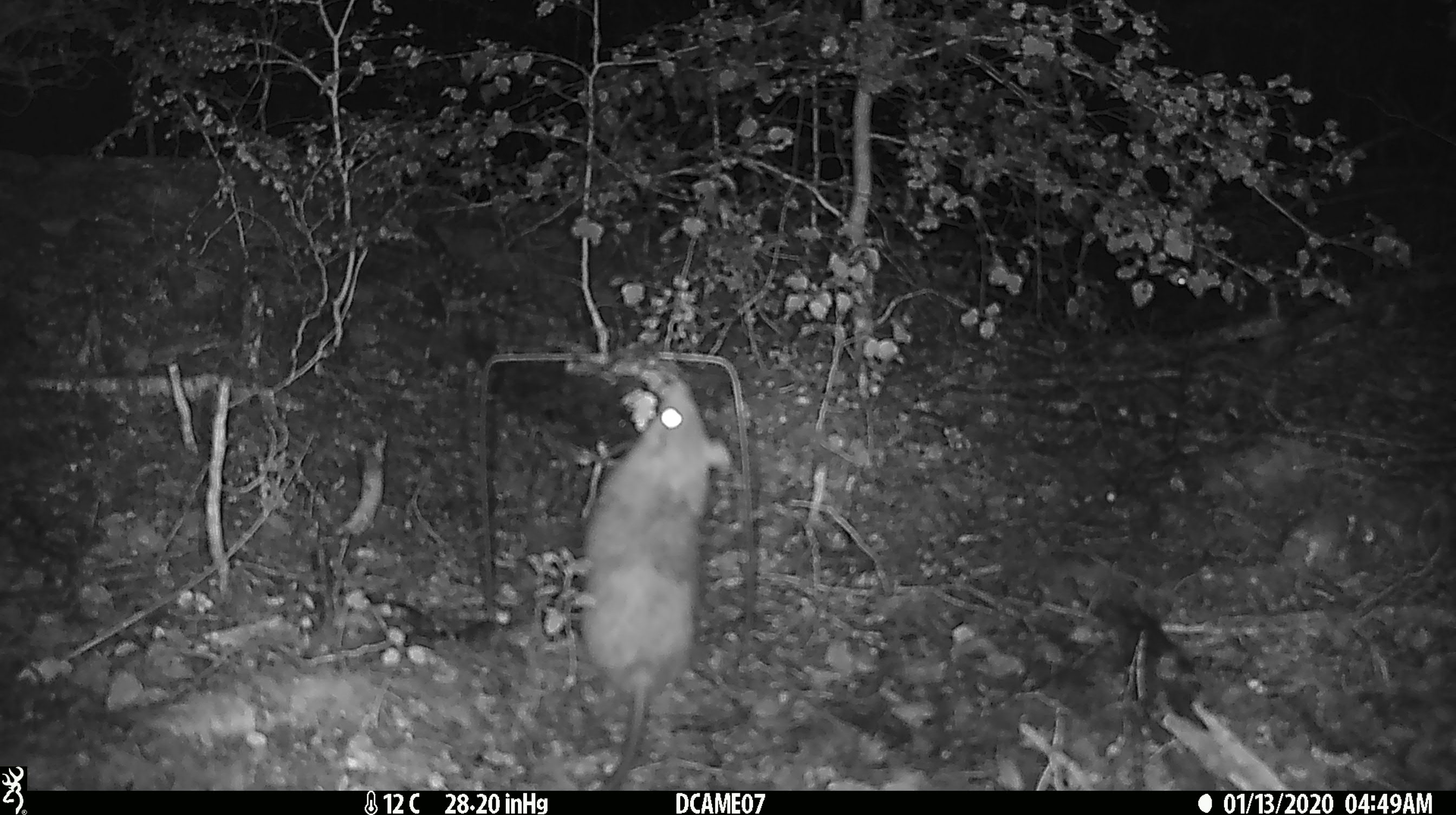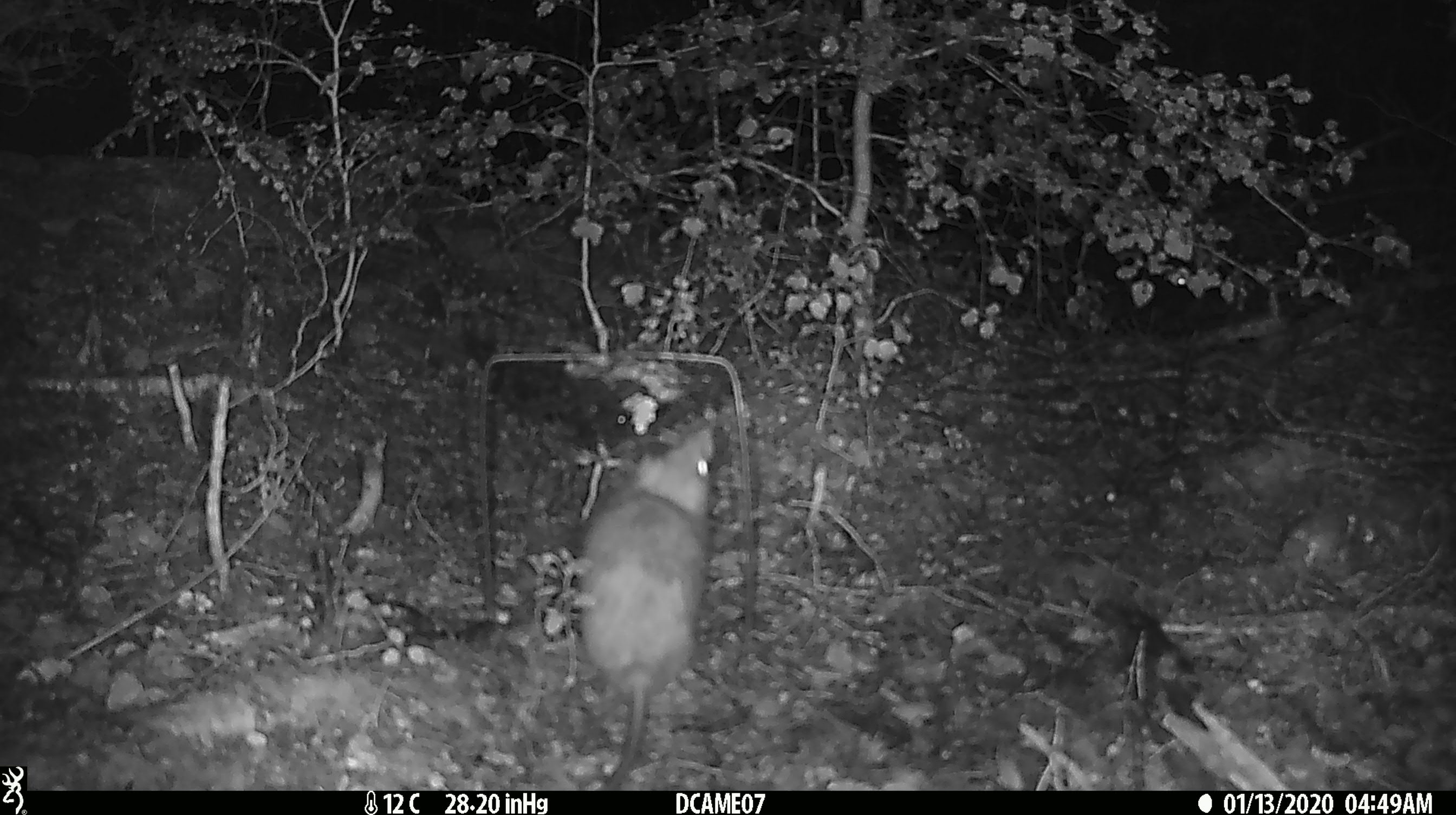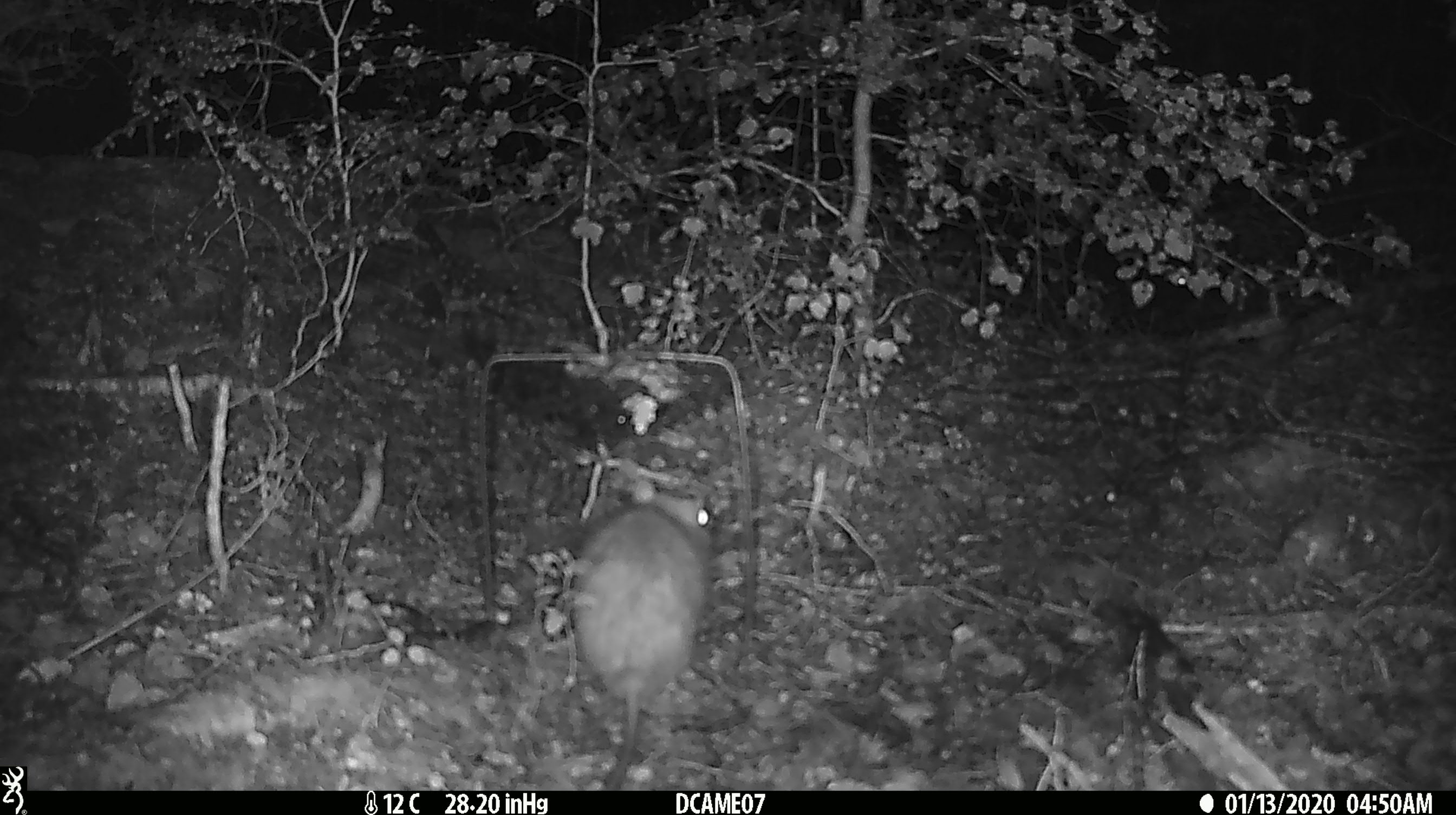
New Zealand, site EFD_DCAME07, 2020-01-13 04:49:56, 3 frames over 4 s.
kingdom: Animalia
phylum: Chordata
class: Mammalia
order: Rodentia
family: Muridae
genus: Rattus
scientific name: Rattus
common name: rat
Rat (Rattus).